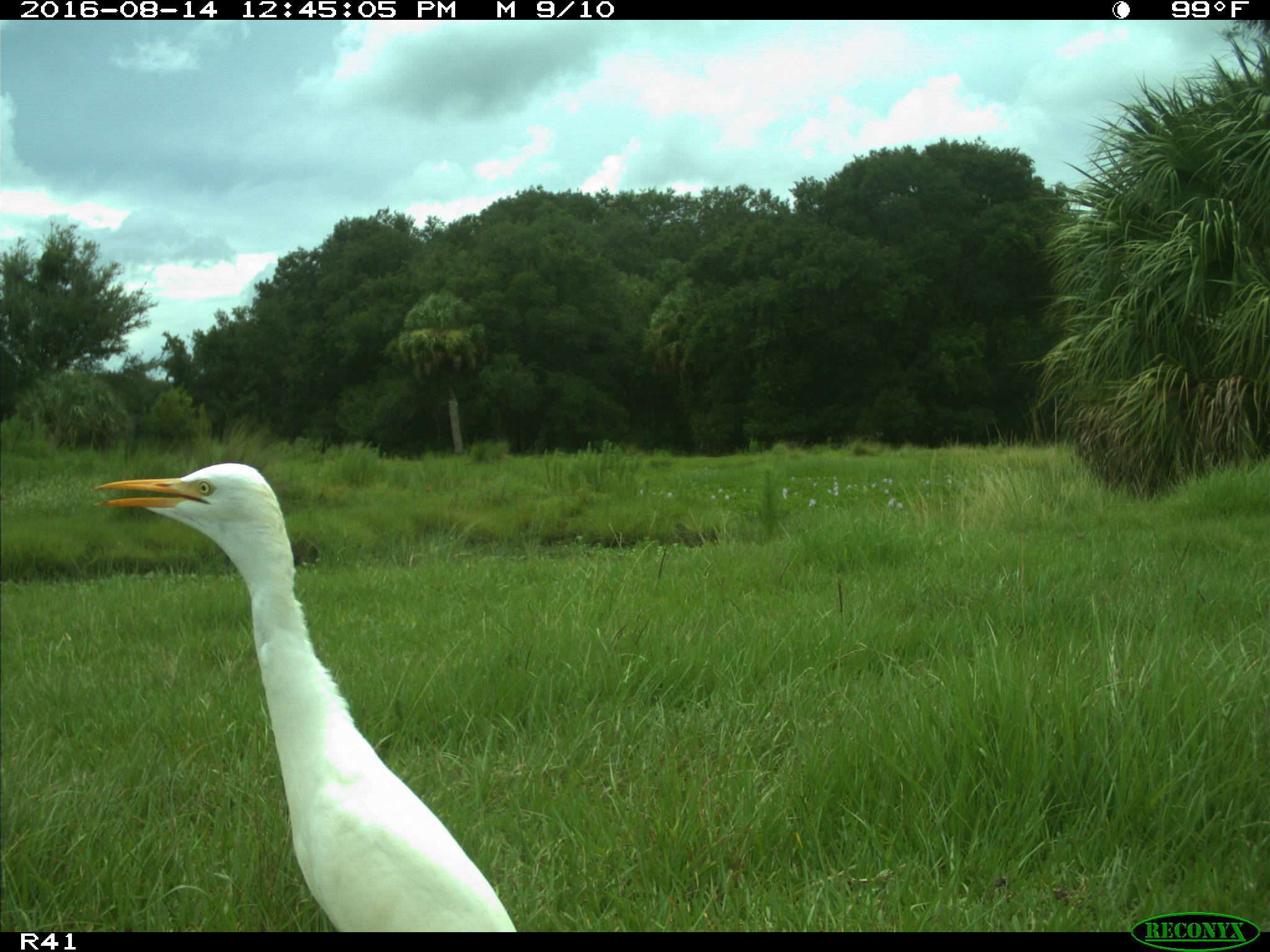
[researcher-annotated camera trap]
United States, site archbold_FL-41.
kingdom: Animalia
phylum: Chordata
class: Aves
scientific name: Aves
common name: birds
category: unidentified bird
Unidentified bird (birds) (Aves).